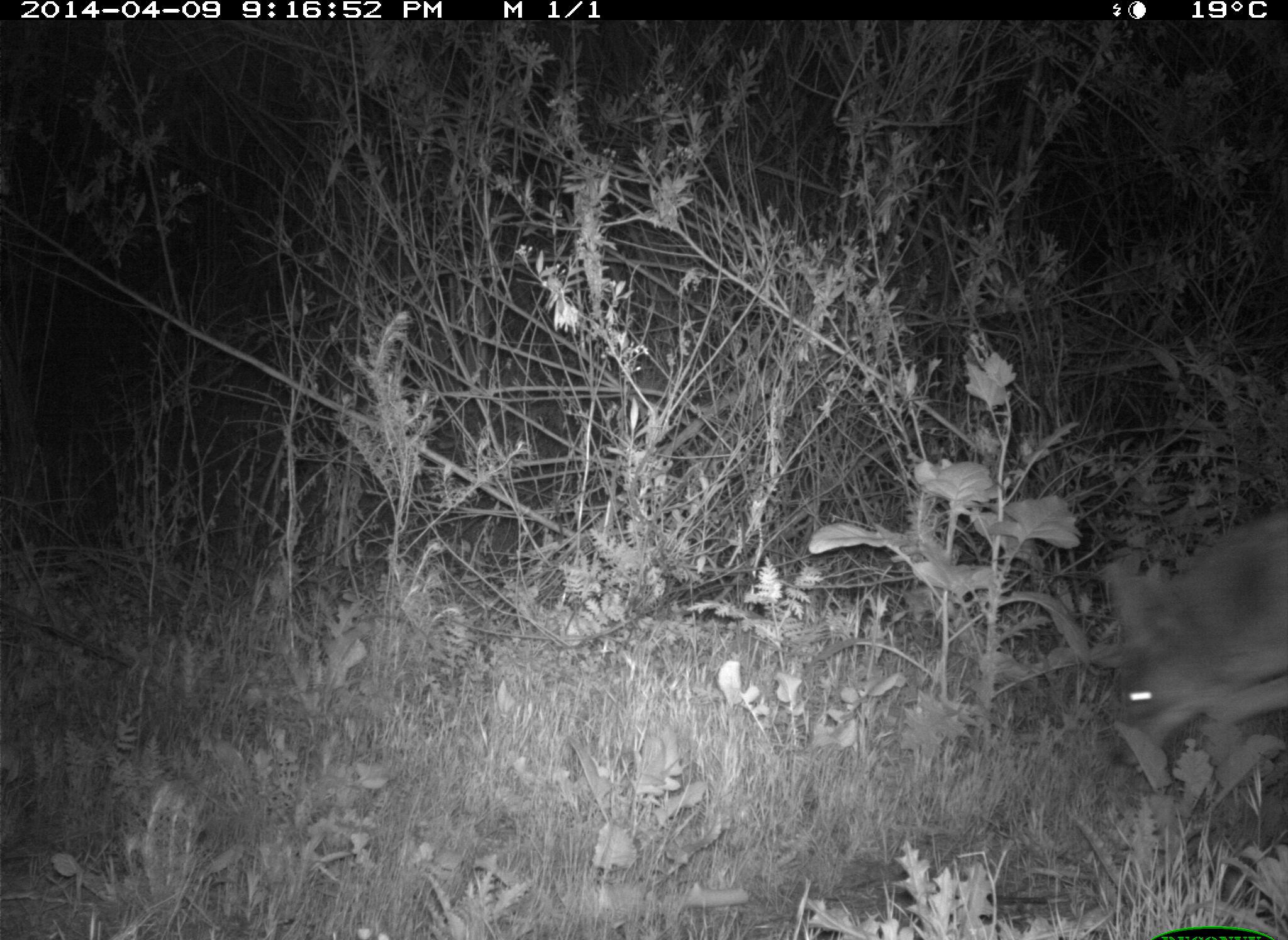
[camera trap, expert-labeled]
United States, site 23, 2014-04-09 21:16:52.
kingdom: Animalia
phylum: Chordata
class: Mammalia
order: Carnivora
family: Canidae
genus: Canis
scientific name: Canis latrans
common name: coyote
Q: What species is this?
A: Coyote (Canis latrans).